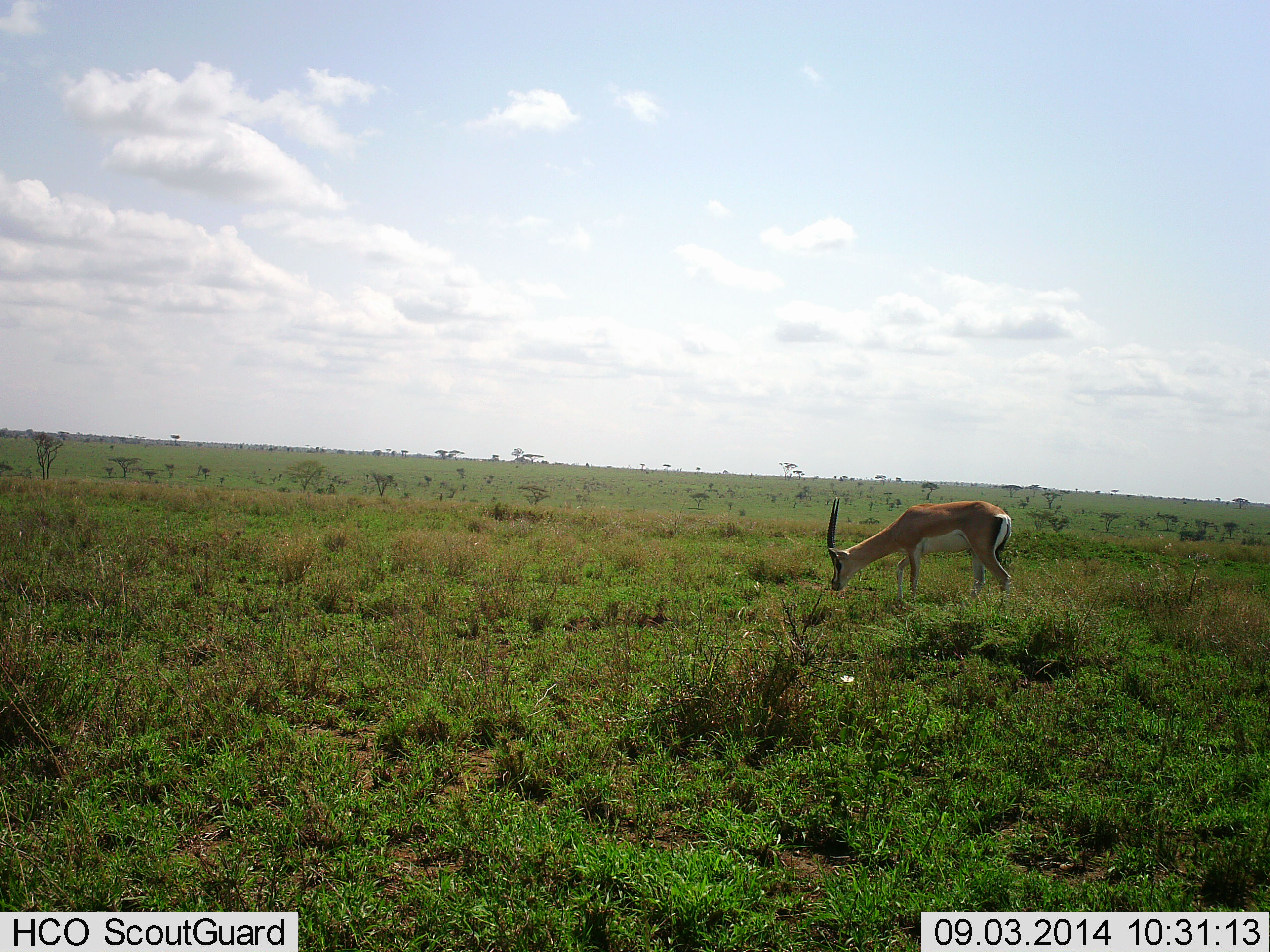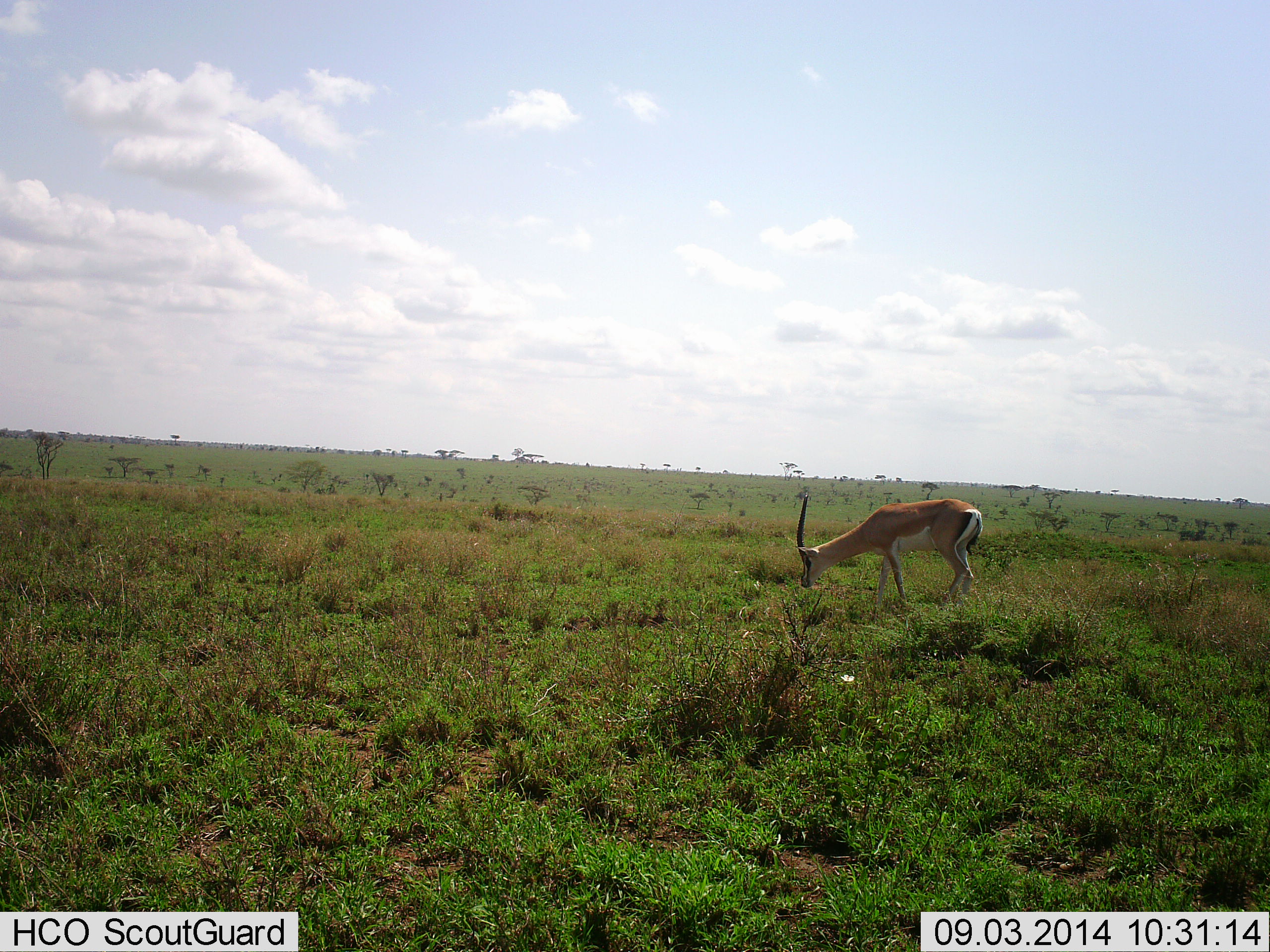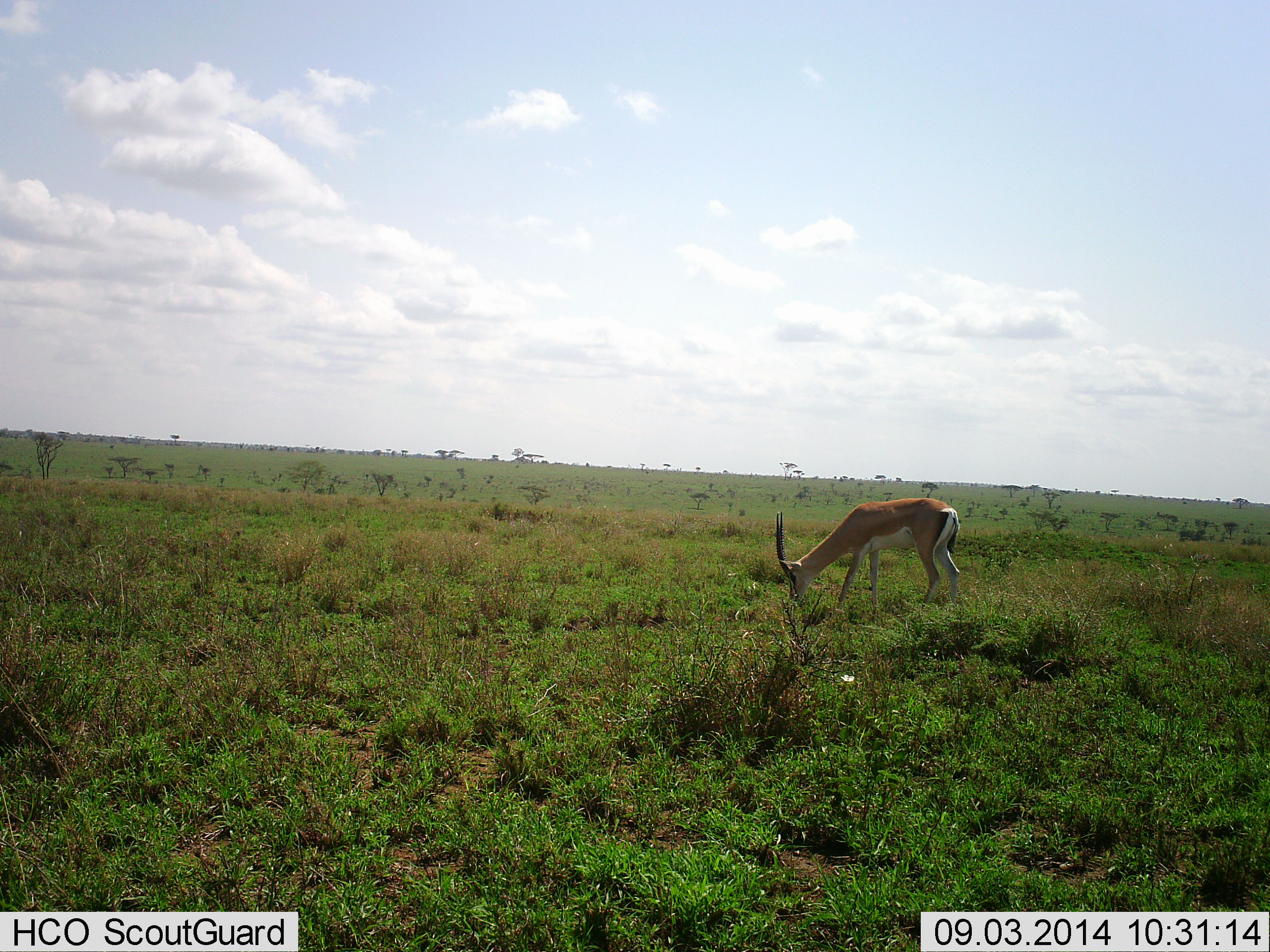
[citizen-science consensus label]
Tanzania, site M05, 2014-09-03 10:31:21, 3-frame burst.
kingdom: Animalia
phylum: Chordata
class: Mammalia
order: Artiodactyla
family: Bovidae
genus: Nanger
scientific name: Nanger granti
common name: grant's gazelle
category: gazellegrants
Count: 1.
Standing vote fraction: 10%.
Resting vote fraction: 0%.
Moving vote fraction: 10%.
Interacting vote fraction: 0%.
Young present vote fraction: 0%.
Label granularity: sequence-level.